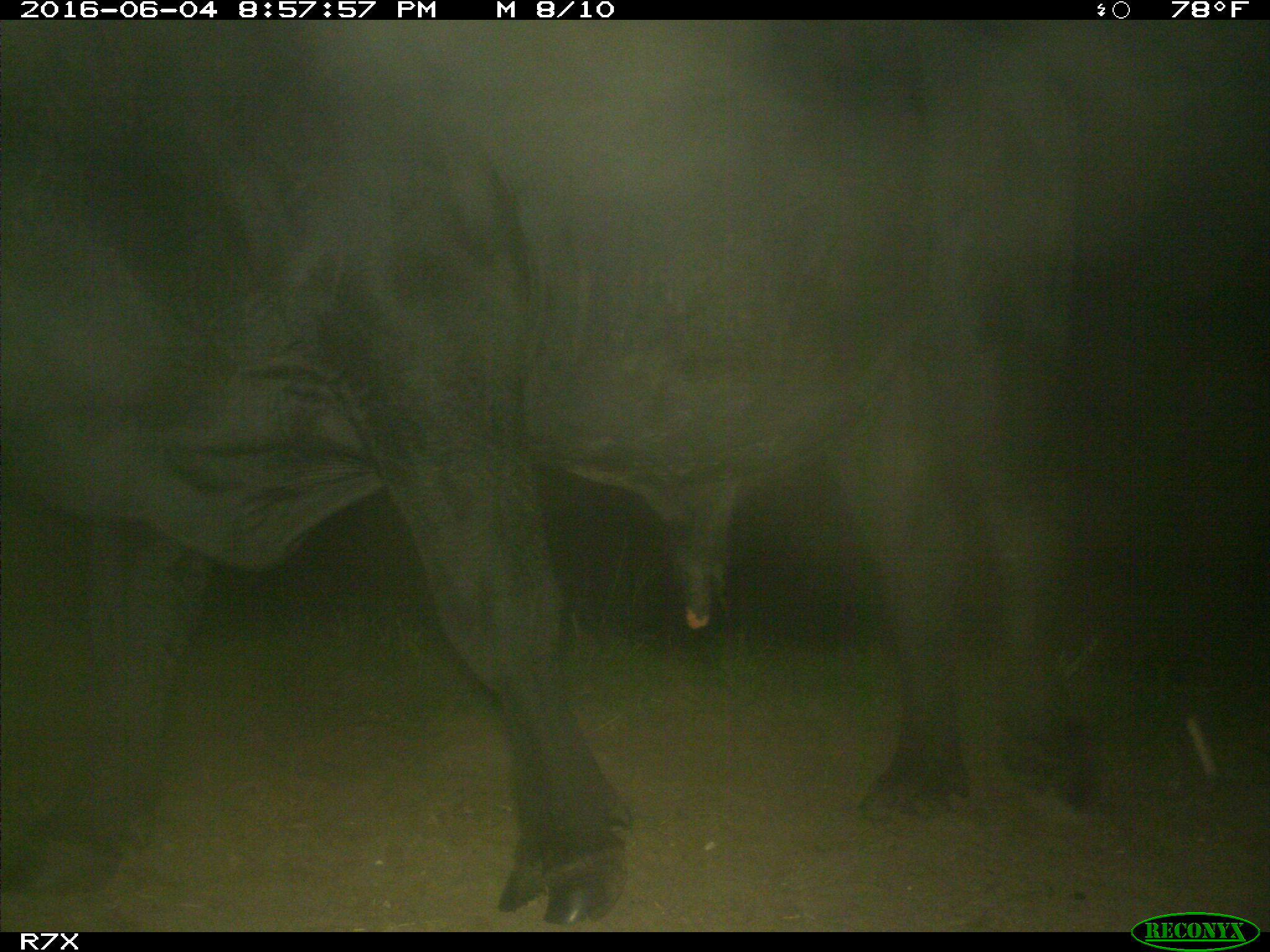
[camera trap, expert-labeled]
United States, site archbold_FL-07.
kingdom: Animalia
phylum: Chordata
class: Mammalia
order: Artiodactyla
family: Bovidae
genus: Bos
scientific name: Bos taurus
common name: domestic cow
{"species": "Bos taurus (domestic cow)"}